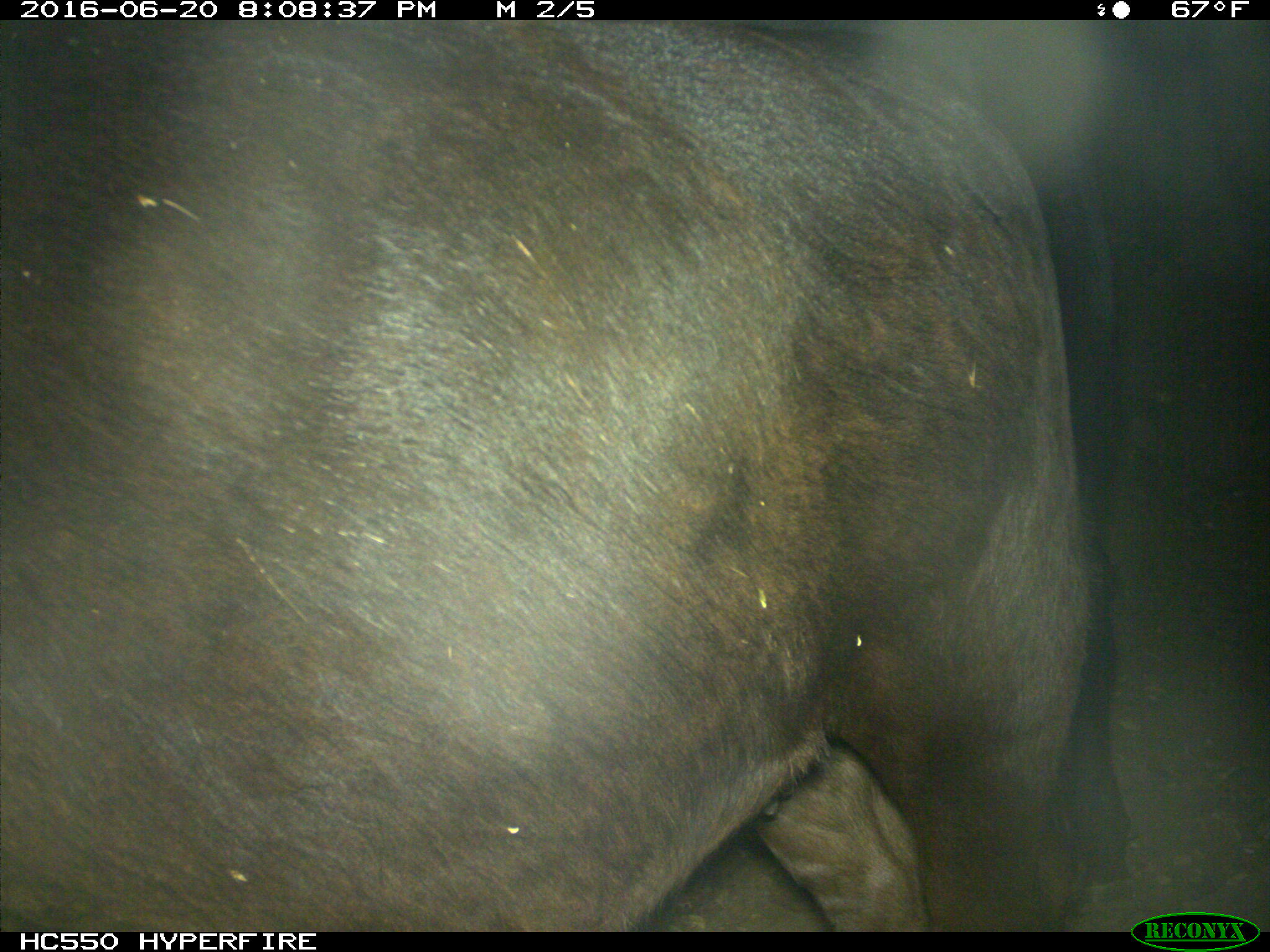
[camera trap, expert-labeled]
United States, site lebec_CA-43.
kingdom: Animalia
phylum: Chordata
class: Mammalia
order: Artiodactyla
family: Bovidae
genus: Bos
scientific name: Bos taurus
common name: domestic cow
Bos taurus (domestic cow).